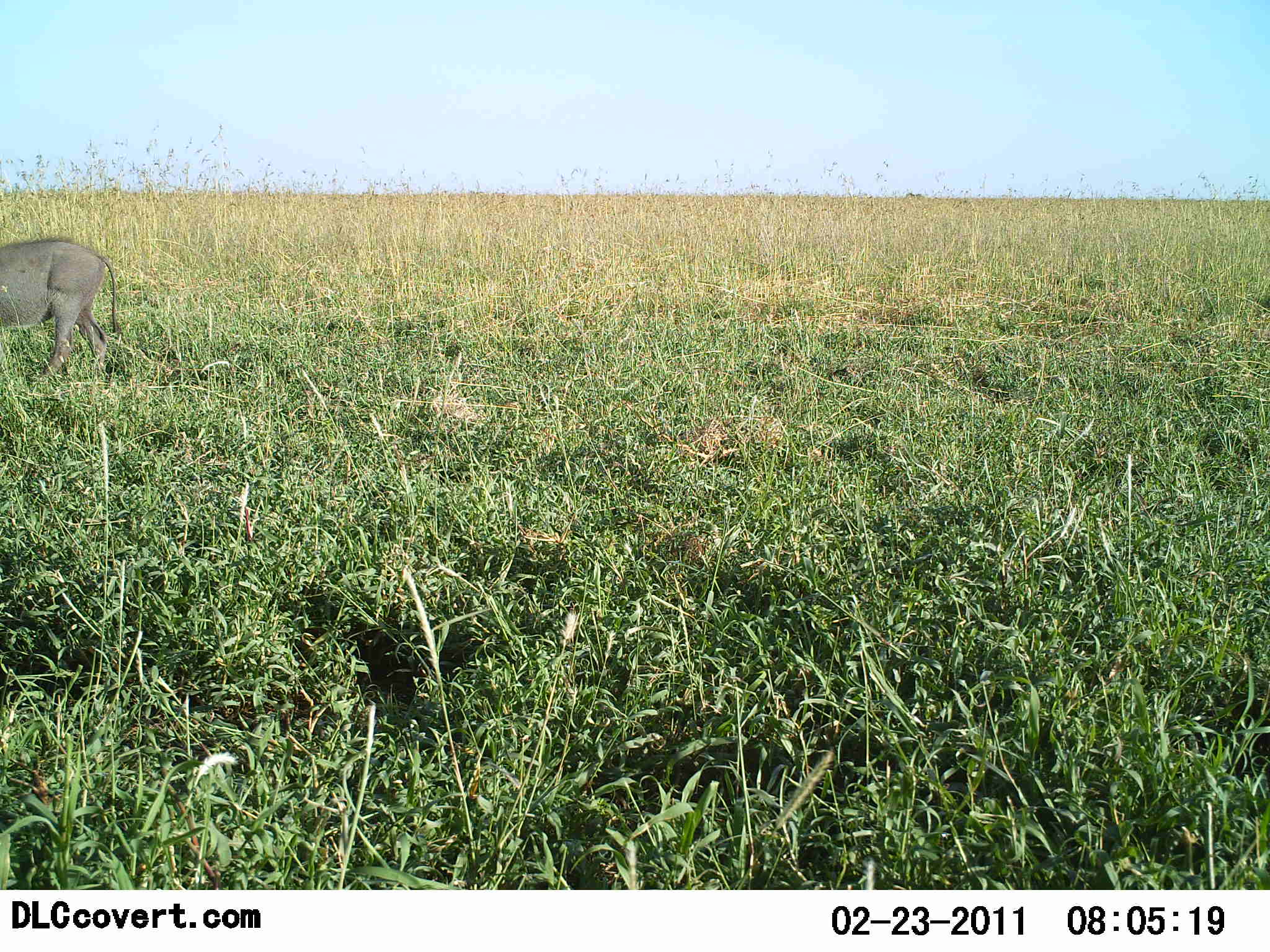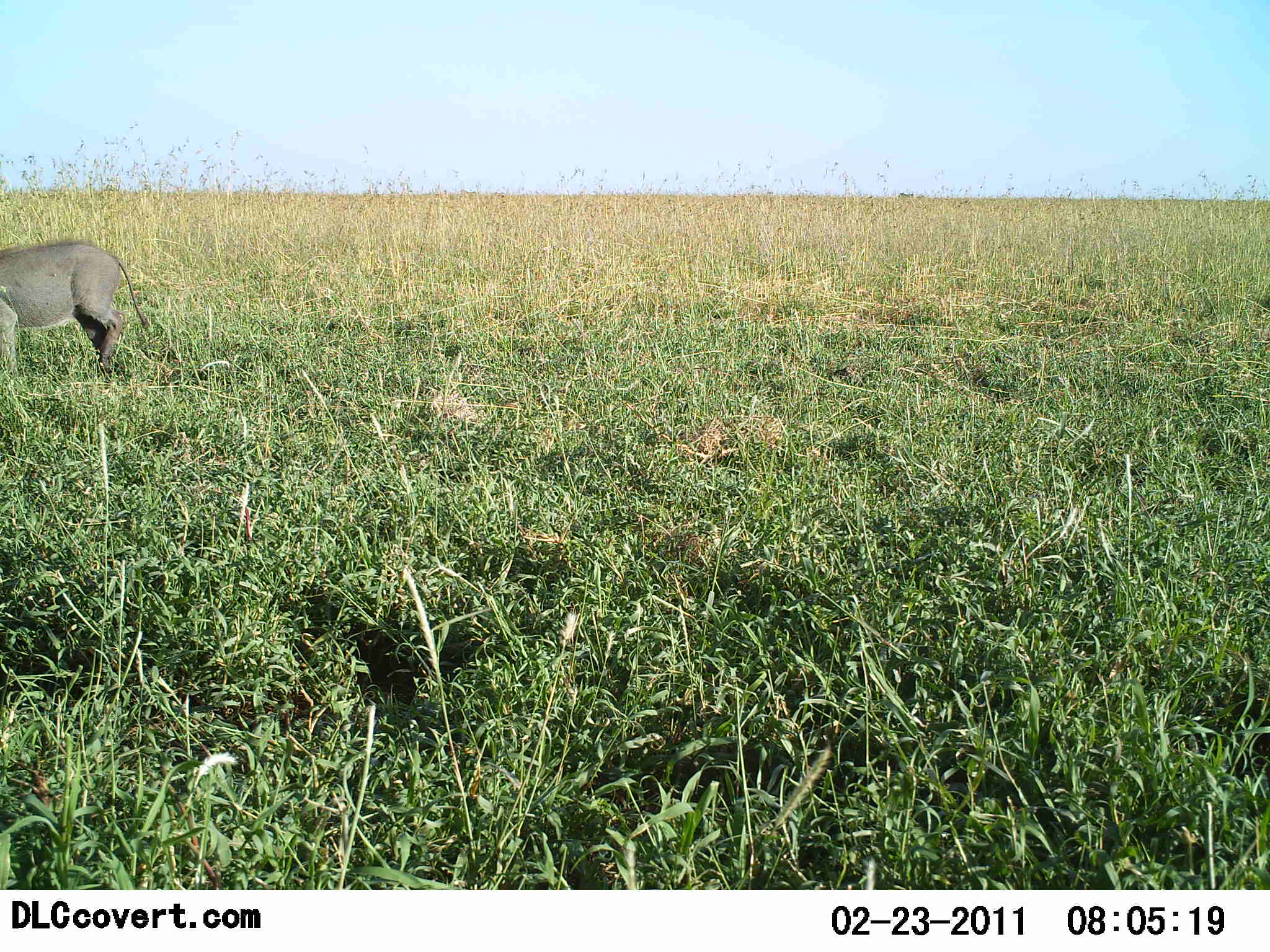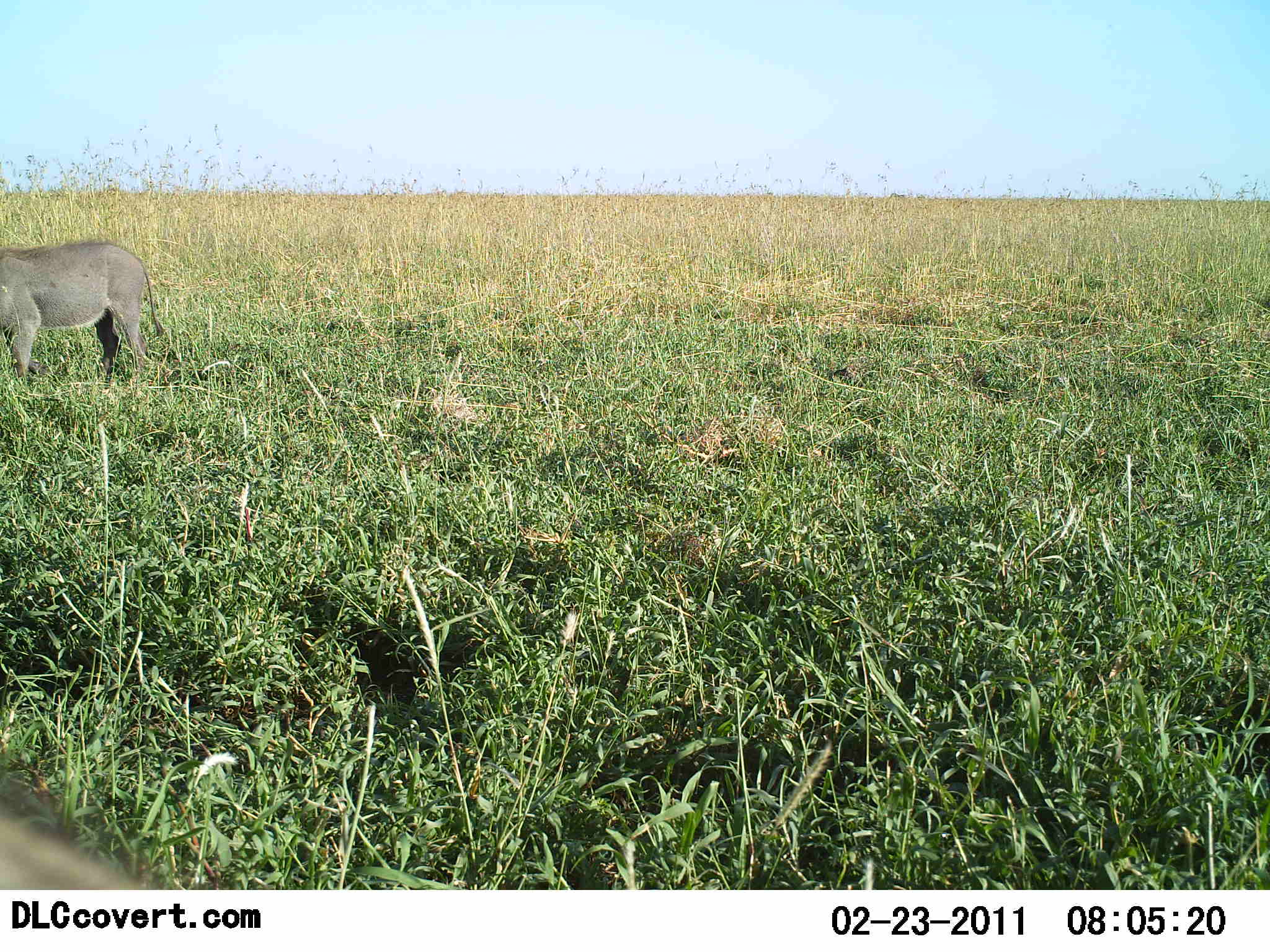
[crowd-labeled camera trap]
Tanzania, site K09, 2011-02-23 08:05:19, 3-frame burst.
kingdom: Animalia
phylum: Chordata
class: Mammalia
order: Artiodactyla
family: Suidae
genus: Phacochoerus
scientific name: Phacochoerus africanus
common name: warthog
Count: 2.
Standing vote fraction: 20%.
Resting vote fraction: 0%.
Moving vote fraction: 90%.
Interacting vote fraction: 0%.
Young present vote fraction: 0%.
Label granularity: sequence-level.